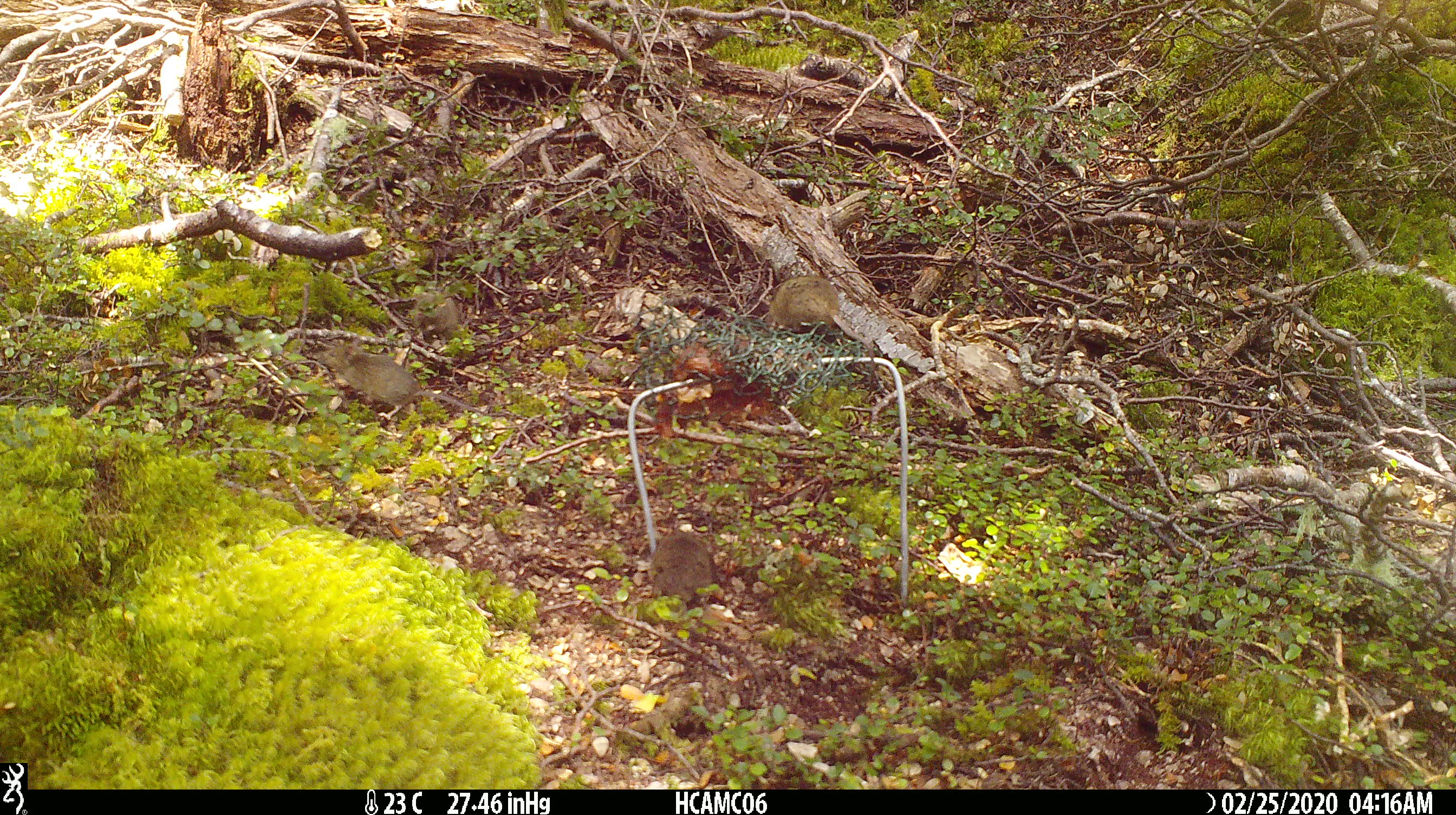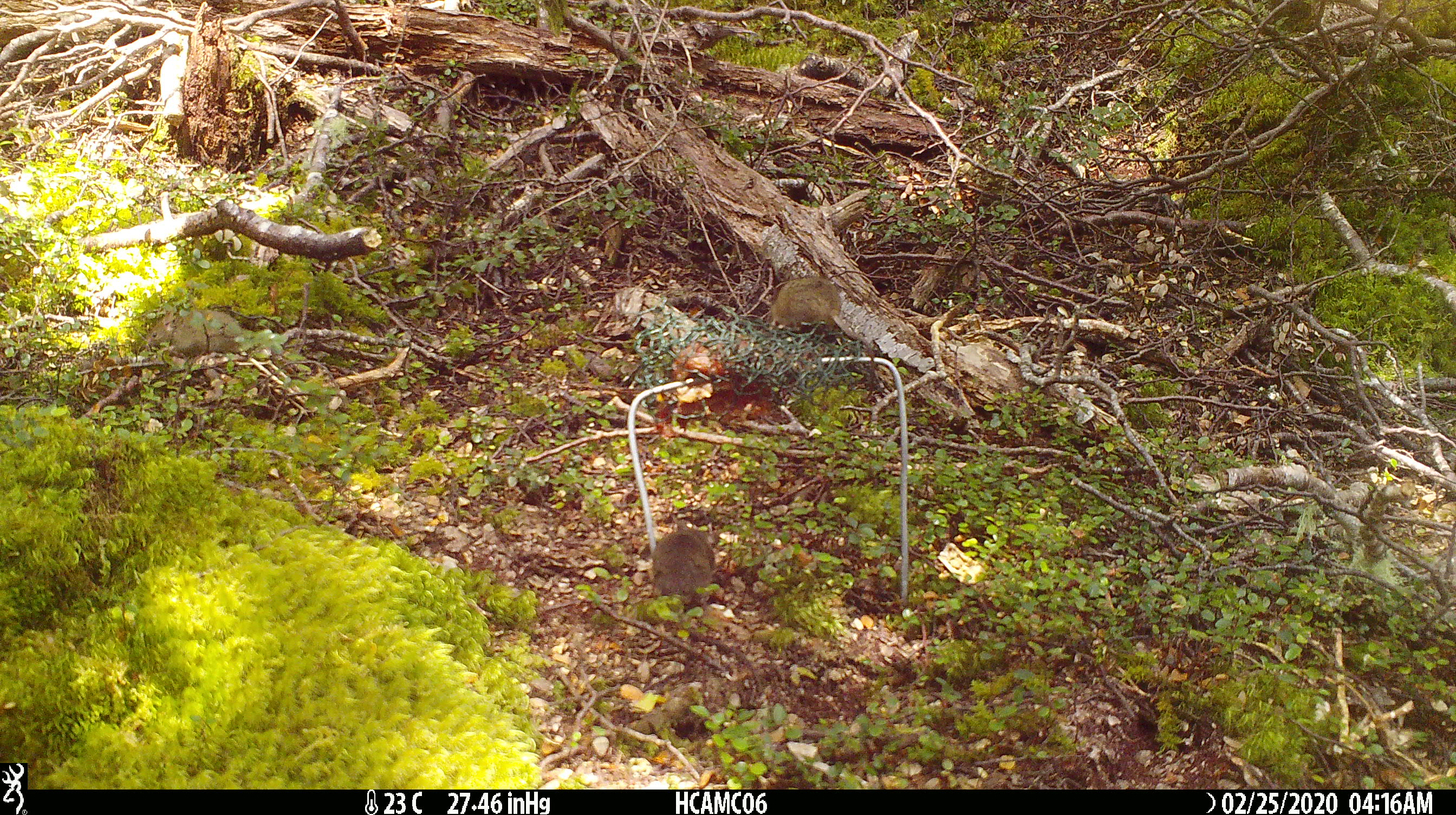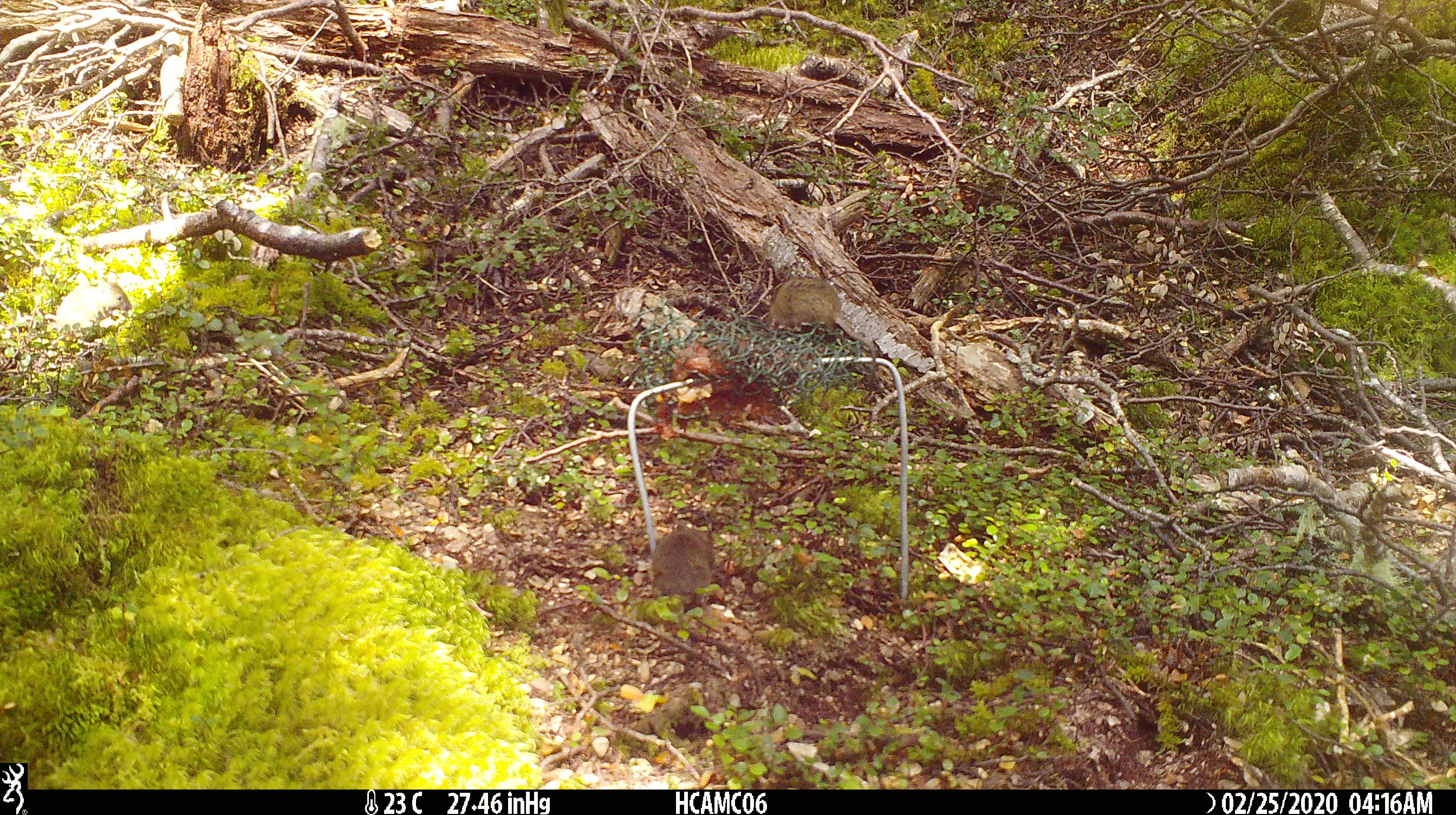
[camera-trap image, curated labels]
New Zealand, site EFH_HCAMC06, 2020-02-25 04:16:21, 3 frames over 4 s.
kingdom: Animalia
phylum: Chordata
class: Mammalia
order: Rodentia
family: Muridae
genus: Mus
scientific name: Mus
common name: mouse